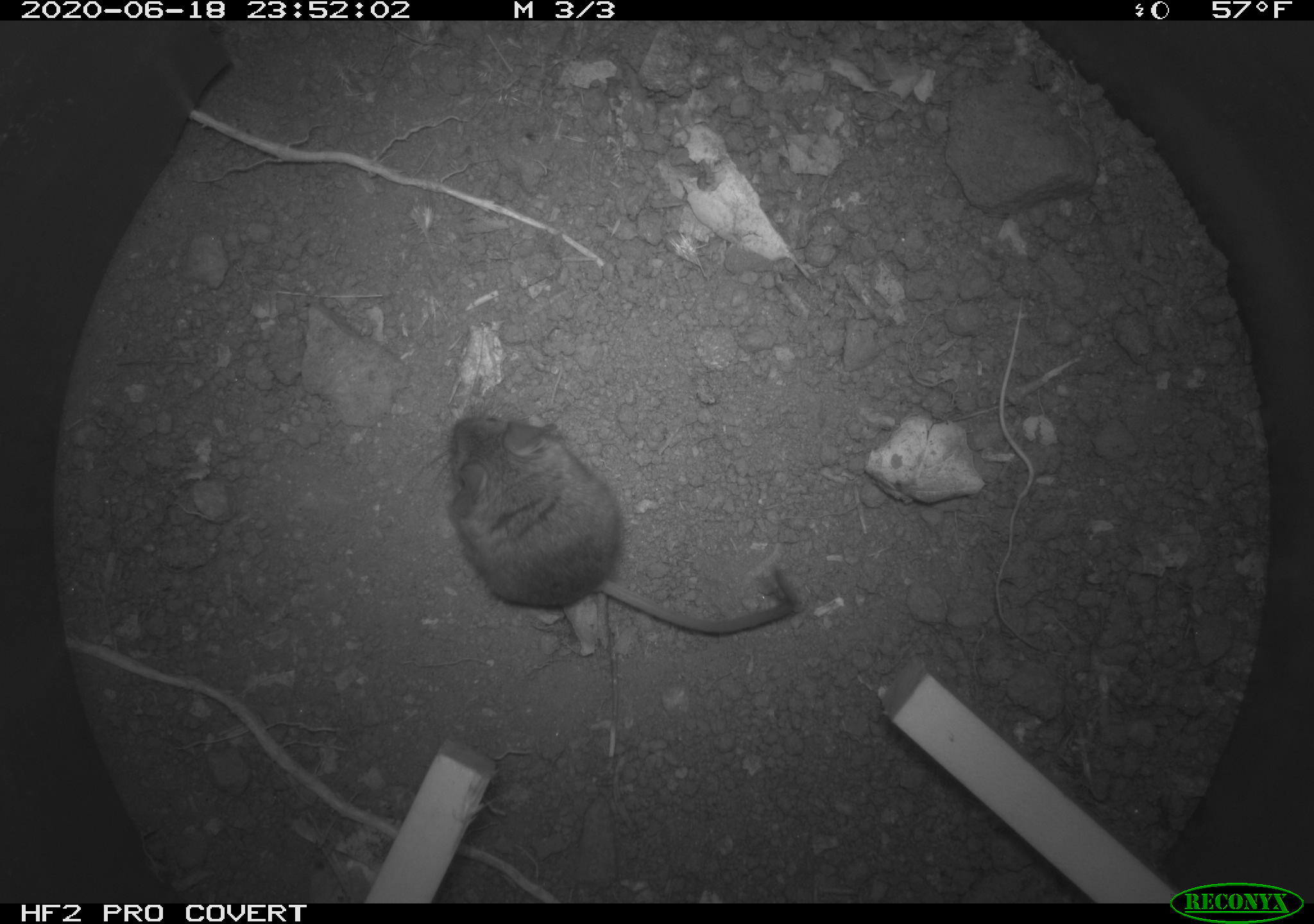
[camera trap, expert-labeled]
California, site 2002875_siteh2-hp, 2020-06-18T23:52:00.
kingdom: Animalia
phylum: Chordata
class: Mammalia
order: Rodentia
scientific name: Rodentia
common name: mouse species